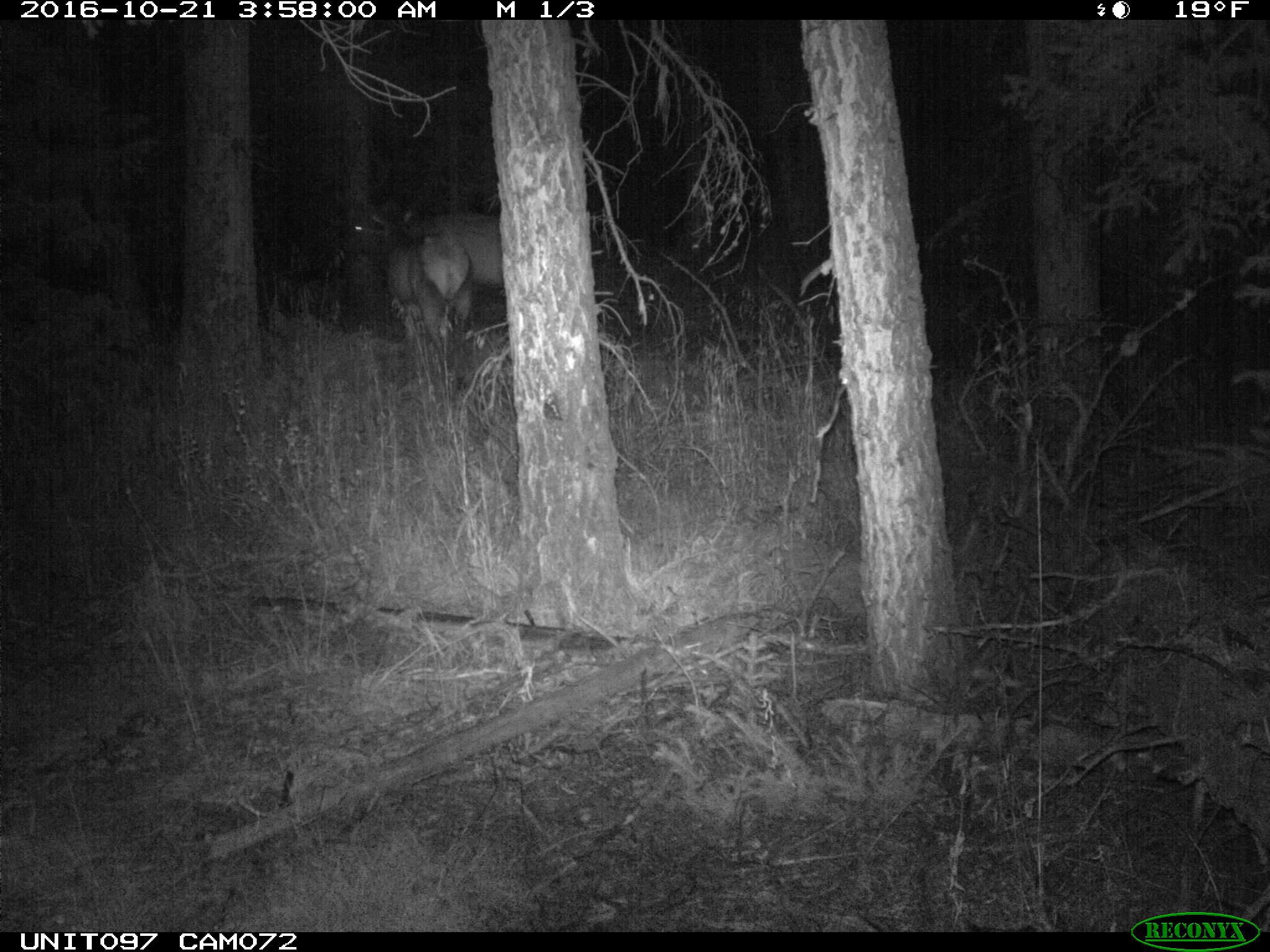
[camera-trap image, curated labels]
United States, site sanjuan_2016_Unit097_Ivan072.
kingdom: Animalia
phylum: Chordata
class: Mammalia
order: Artiodactyla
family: Cervidae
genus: Cervus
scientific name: Cervus elaphus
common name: red deer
Cervus elaphus (red deer).